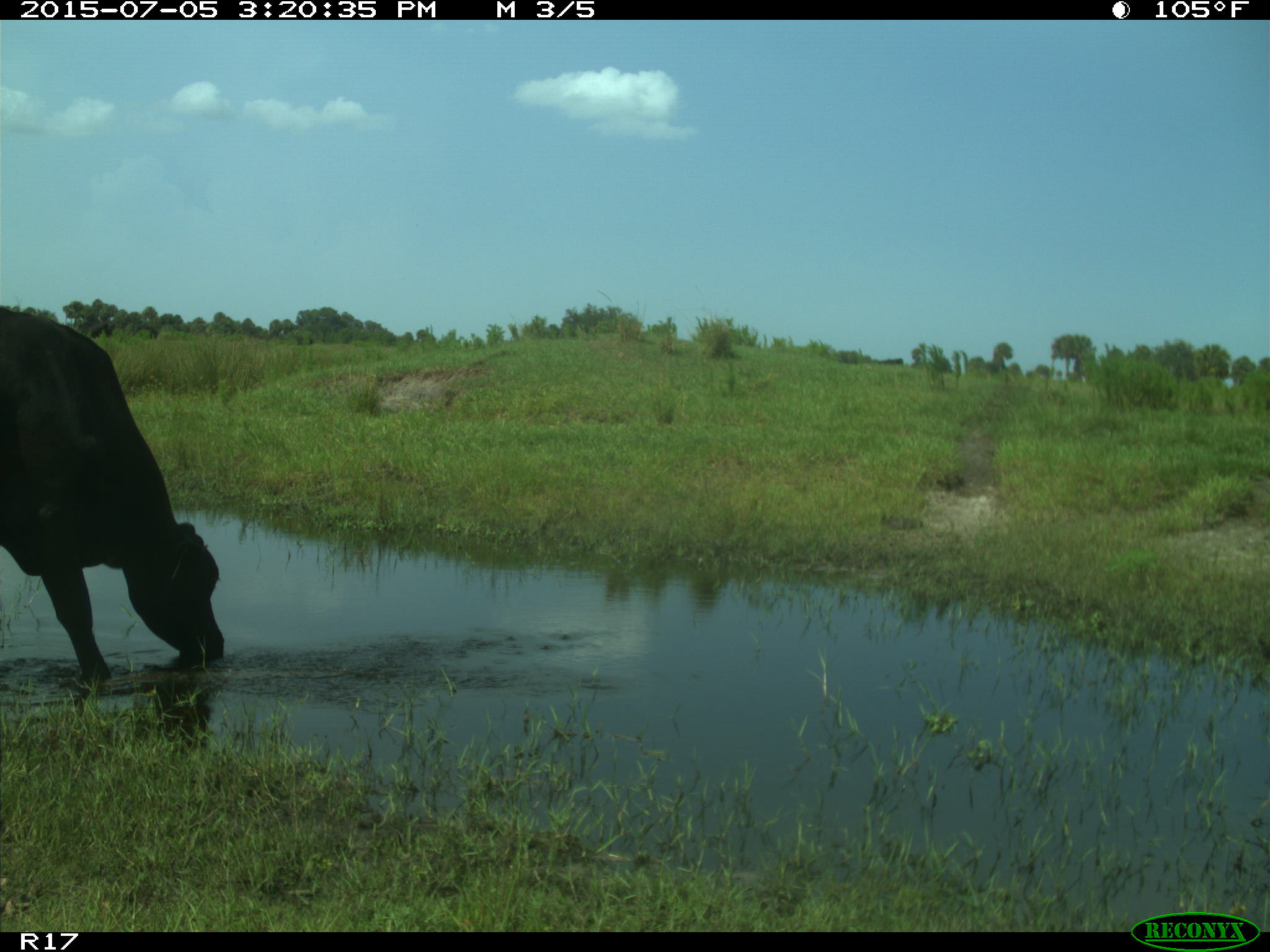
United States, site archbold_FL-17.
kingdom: Animalia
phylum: Chordata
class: Mammalia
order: Artiodactyla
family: Bovidae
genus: Bos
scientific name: Bos taurus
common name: domestic cow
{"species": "Bos taurus (domestic cow)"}